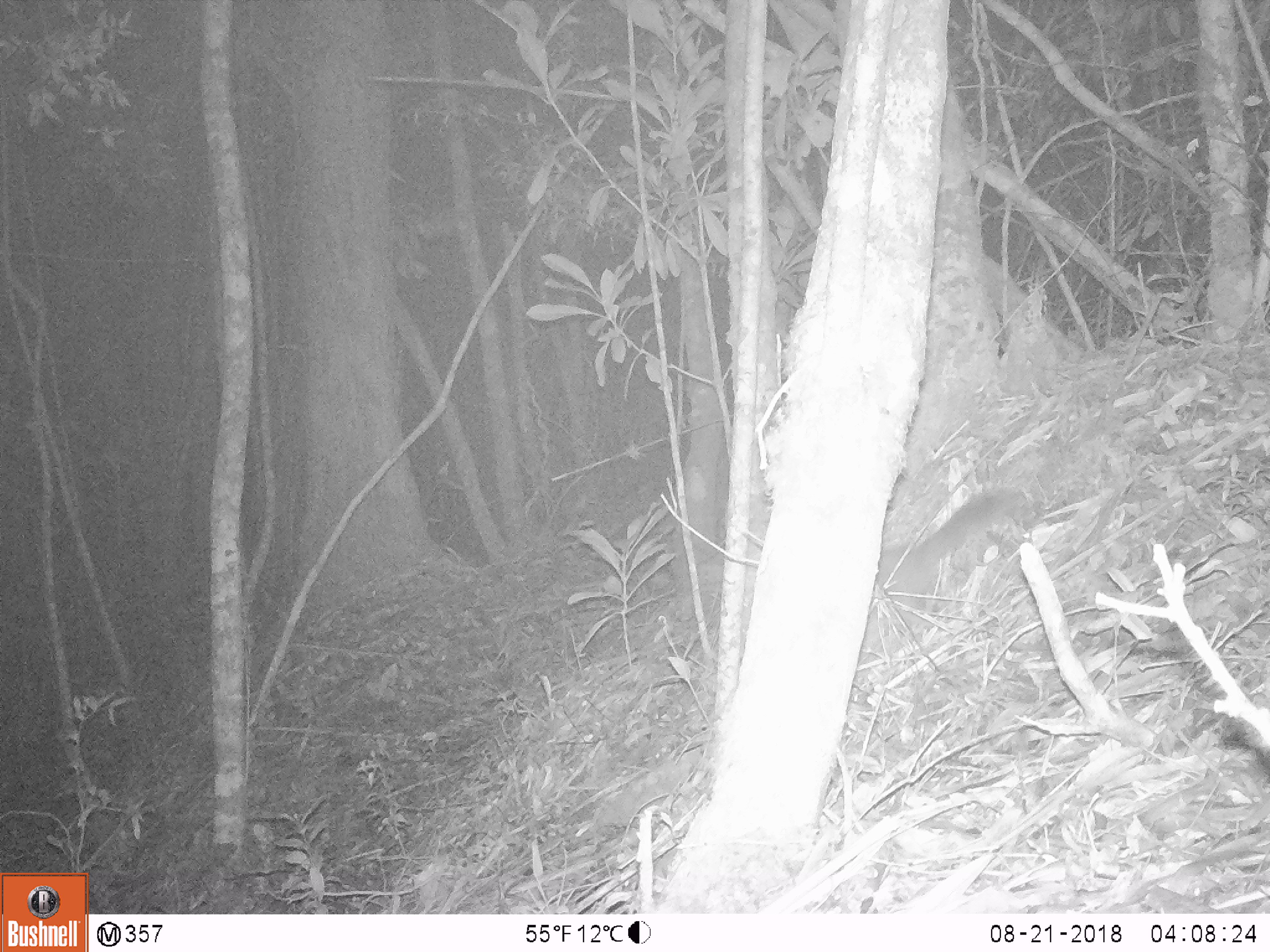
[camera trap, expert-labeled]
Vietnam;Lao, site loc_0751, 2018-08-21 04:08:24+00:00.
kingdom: Animalia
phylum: Chordata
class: Mammalia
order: Carnivora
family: Mustelidae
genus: Melogale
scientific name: Melogale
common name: ferret badger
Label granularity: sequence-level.